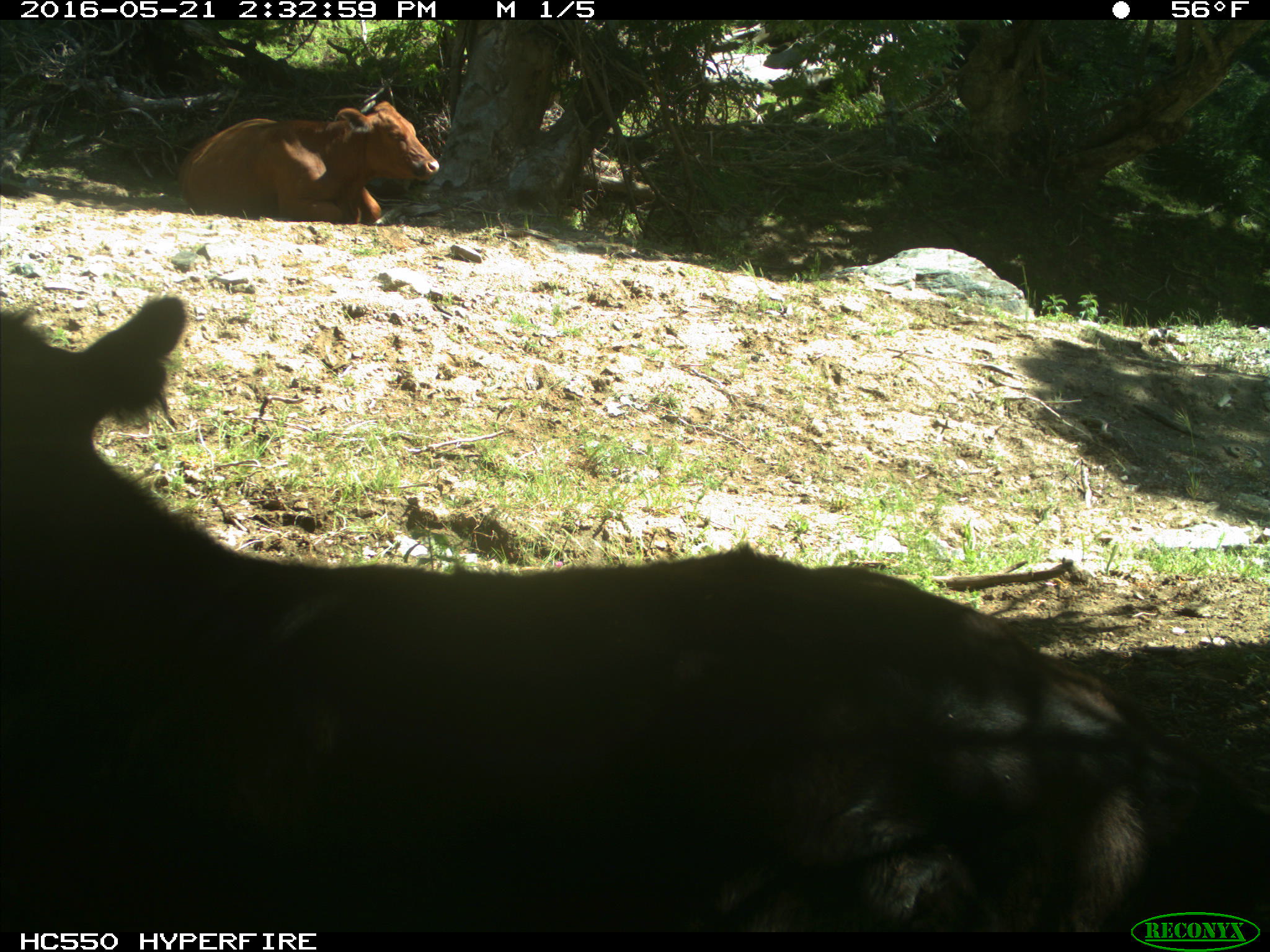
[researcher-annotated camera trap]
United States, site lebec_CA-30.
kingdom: Animalia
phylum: Chordata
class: Mammalia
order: Artiodactyla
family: Bovidae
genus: Bos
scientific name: Bos taurus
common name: domestic cow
Bos taurus (domestic cow).